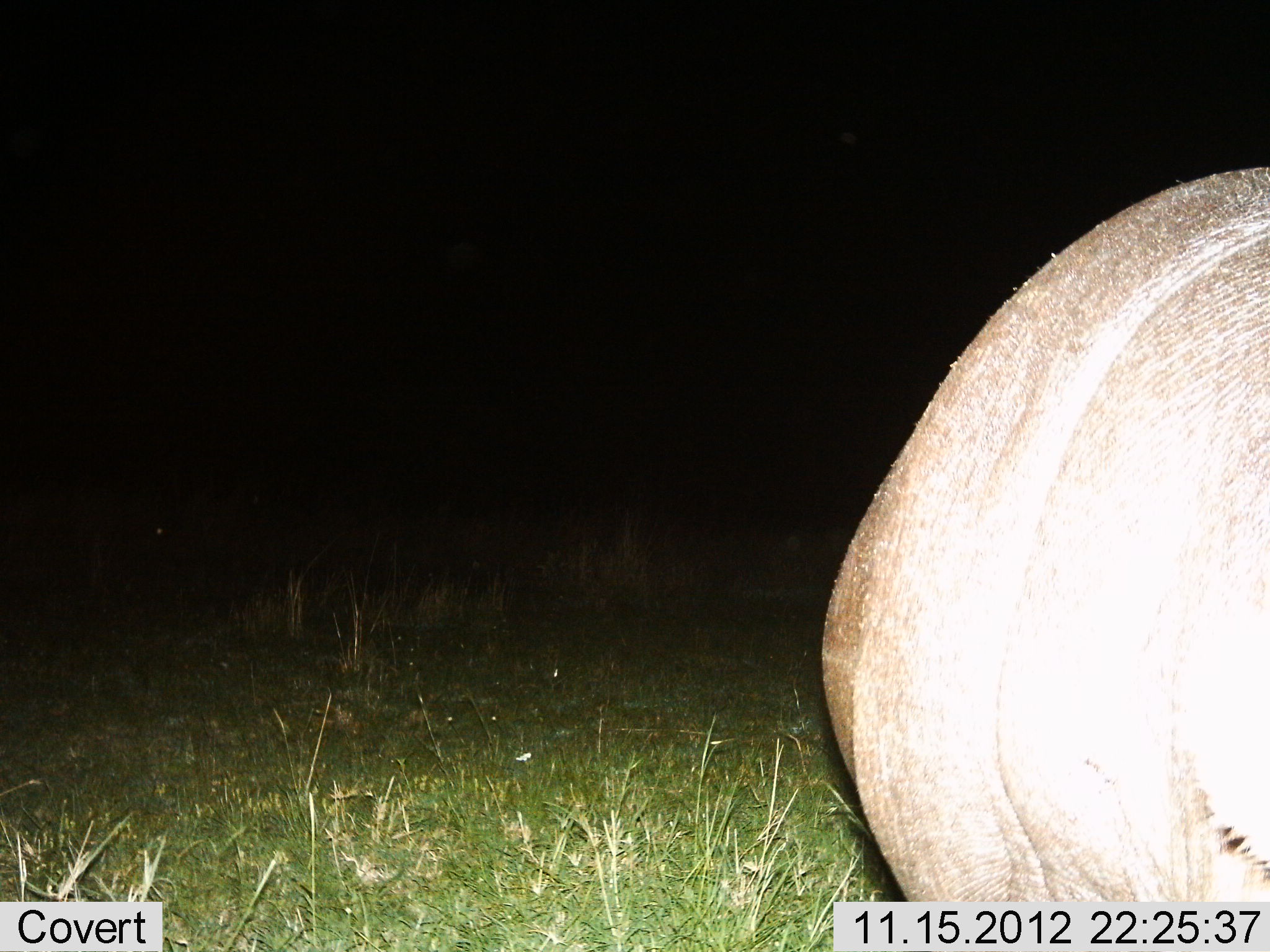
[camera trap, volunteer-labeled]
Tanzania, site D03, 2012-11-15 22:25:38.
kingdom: Animalia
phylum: Chordata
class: Mammalia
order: Artiodactyla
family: Hippopotamidae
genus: Hippopotamus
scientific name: Hippopotamus amphibius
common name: hippopotamus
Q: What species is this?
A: Hippopotamus (Hippopotamus amphibius).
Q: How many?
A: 1.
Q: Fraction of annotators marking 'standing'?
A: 80%.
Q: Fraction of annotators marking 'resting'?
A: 10%.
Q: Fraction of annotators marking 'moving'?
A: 10%.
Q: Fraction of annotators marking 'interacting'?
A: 0%.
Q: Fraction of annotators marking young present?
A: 0%.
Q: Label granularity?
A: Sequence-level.